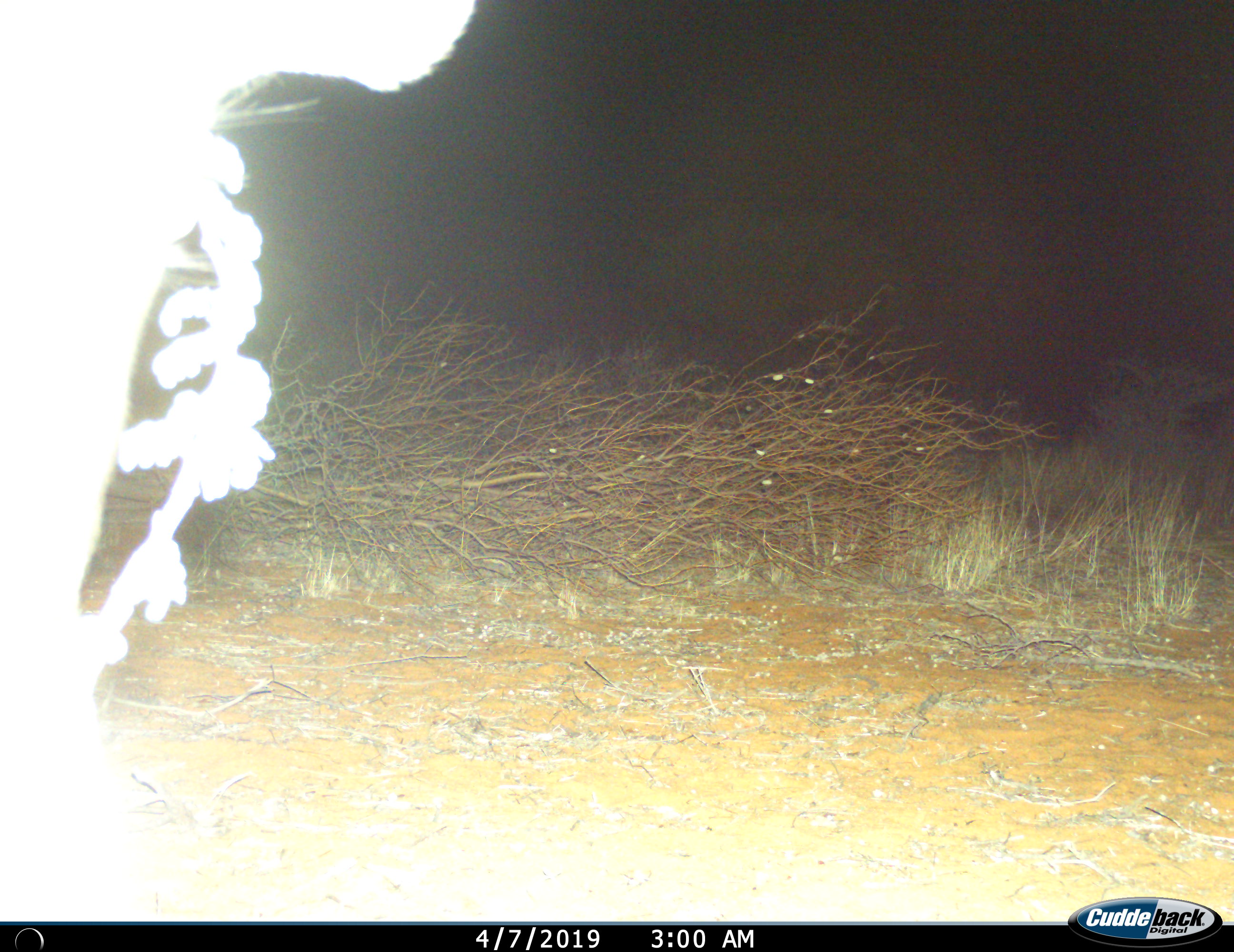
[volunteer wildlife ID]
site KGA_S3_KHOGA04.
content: unidentified animal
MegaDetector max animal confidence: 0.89